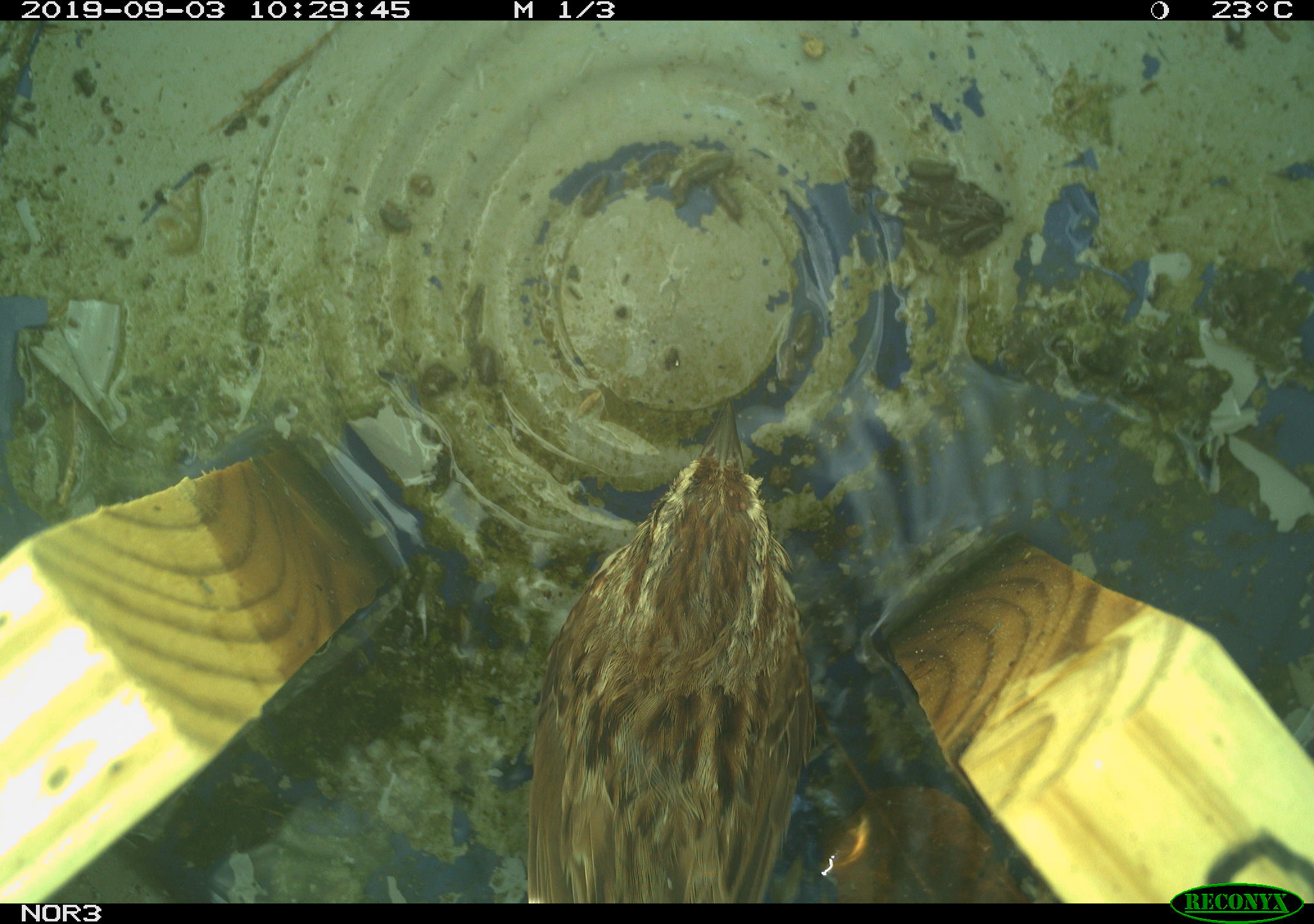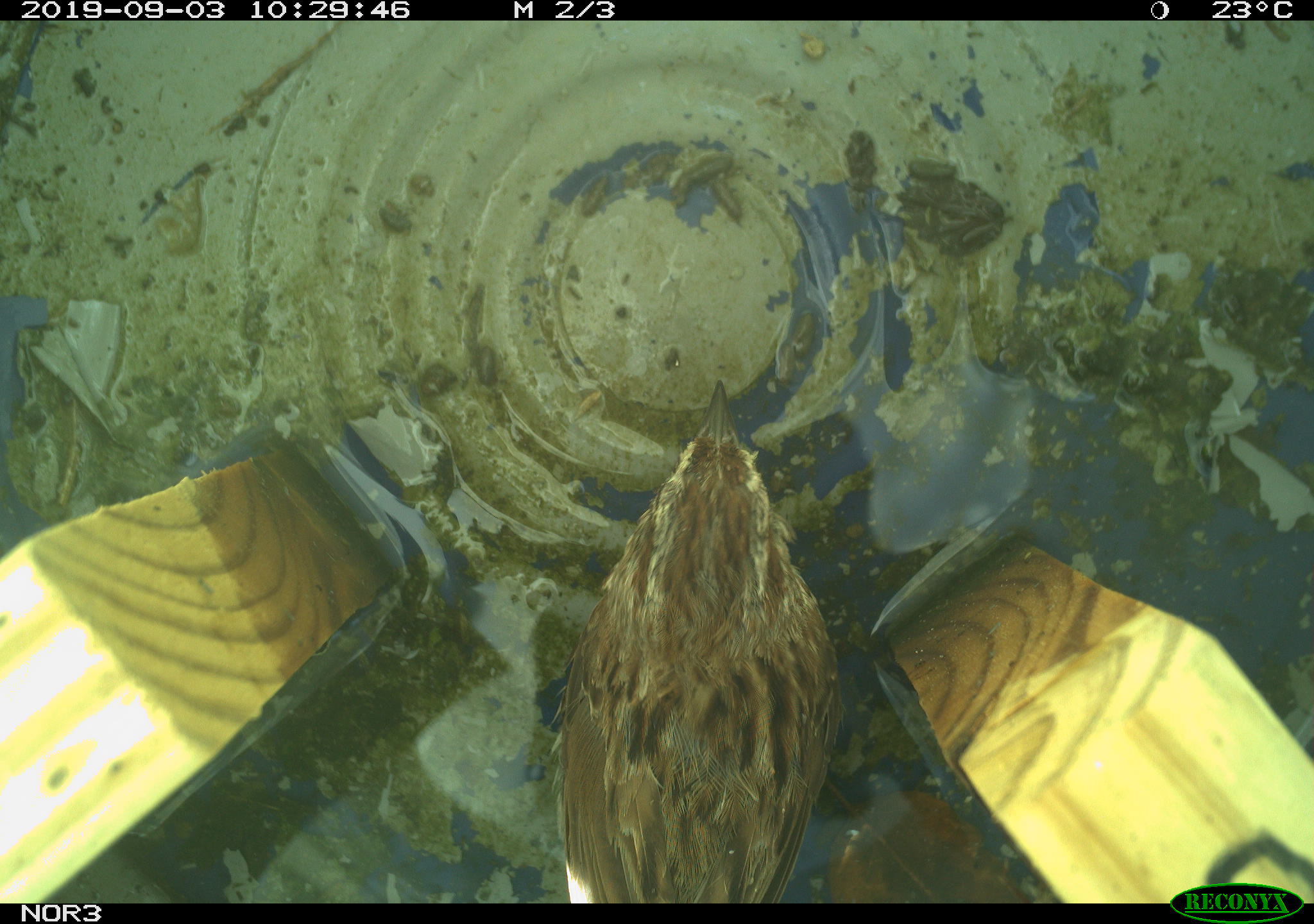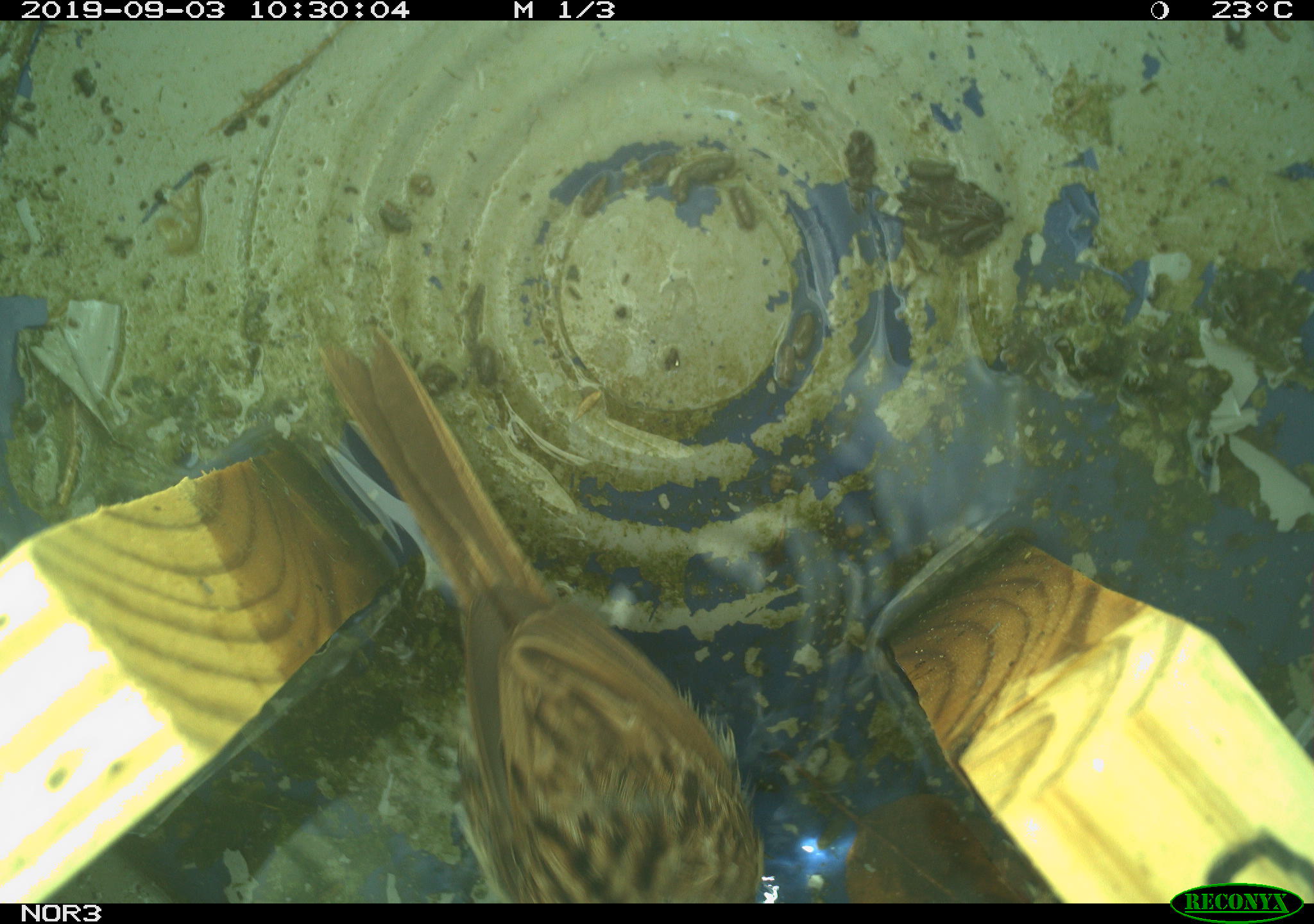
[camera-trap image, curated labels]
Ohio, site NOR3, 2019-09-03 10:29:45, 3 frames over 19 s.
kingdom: Animalia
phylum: Chordata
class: Aves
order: Passeriformes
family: Passerellidae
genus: Melospiza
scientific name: Melospiza melodia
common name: song sparrow